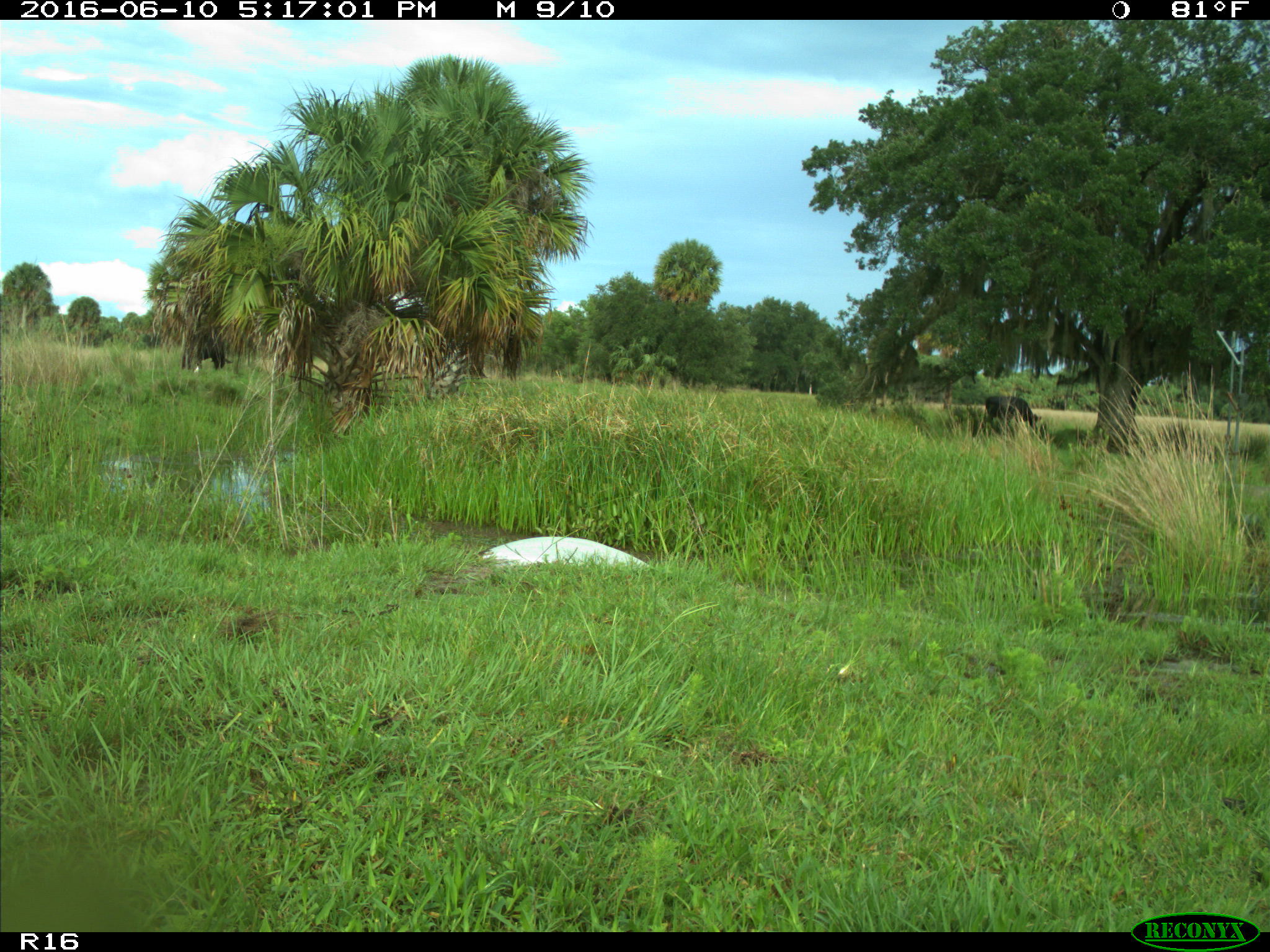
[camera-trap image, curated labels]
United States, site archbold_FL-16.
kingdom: Animalia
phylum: Chordata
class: Mammalia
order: Artiodactyla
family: Bovidae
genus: Bos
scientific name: Bos taurus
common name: domestic cow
Bos taurus (domestic cow).